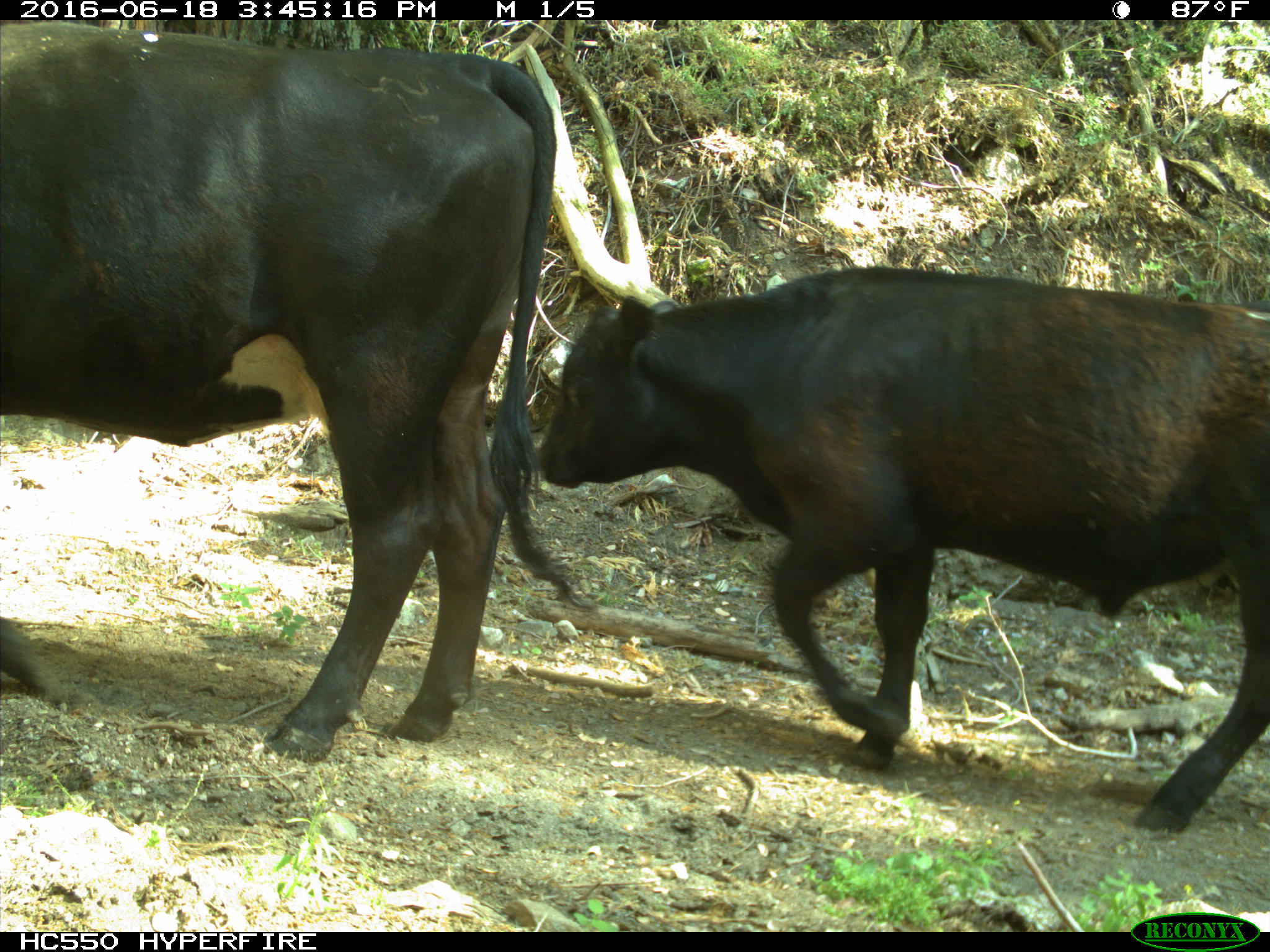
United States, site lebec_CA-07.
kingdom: Animalia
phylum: Chordata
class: Mammalia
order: Artiodactyla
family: Bovidae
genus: Bos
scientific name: Bos taurus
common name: domestic cow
Bos taurus (domestic cow).